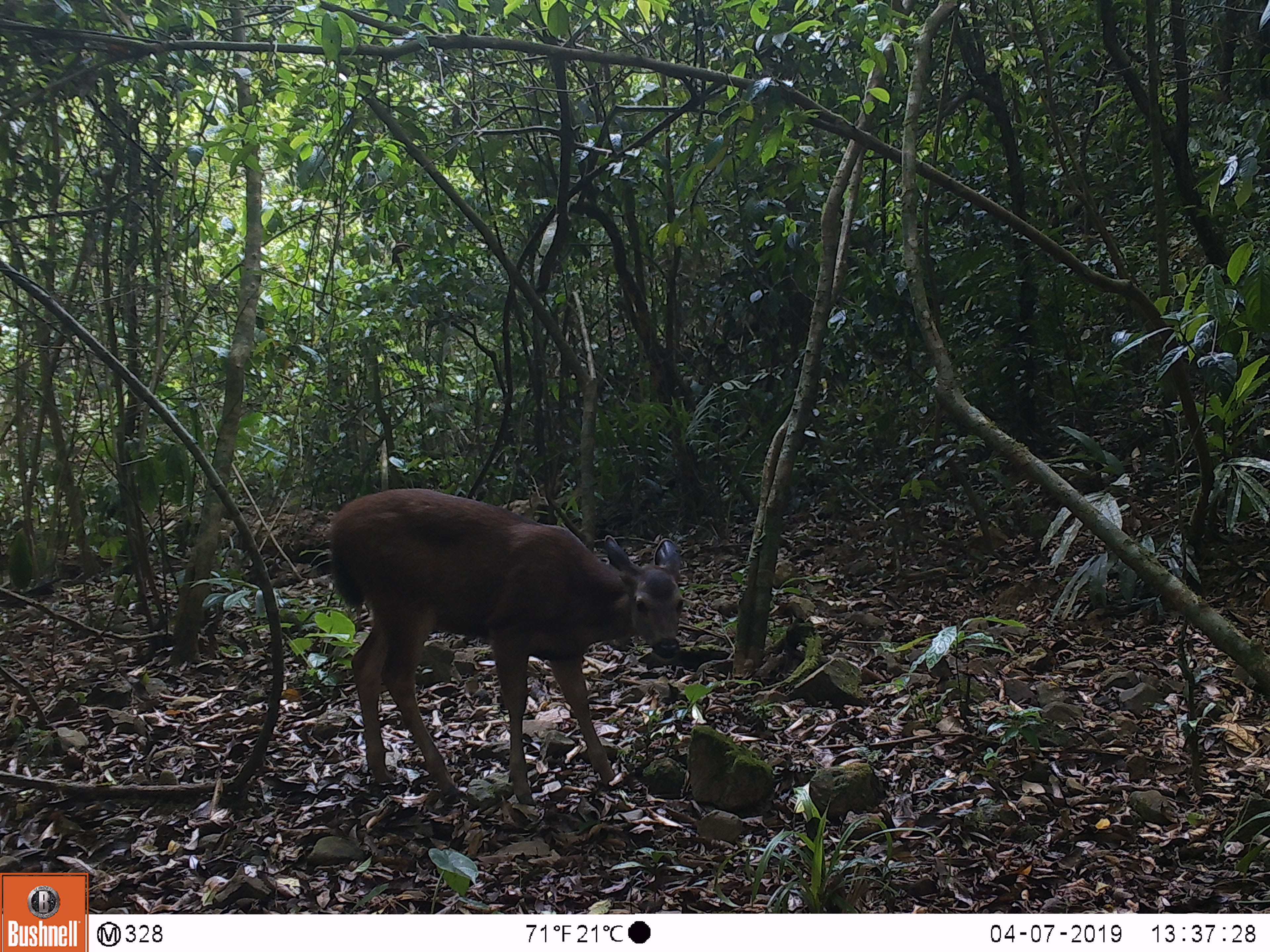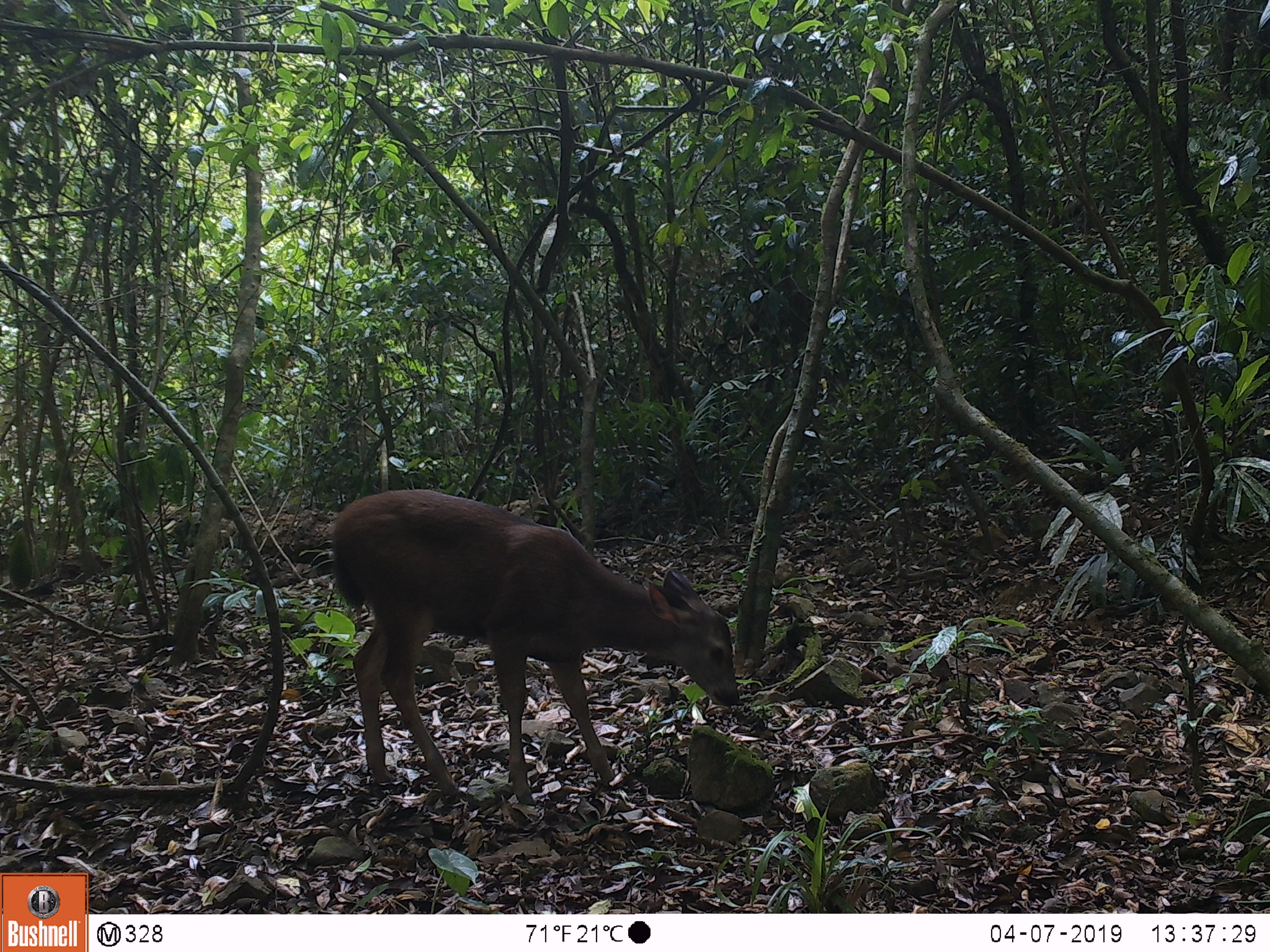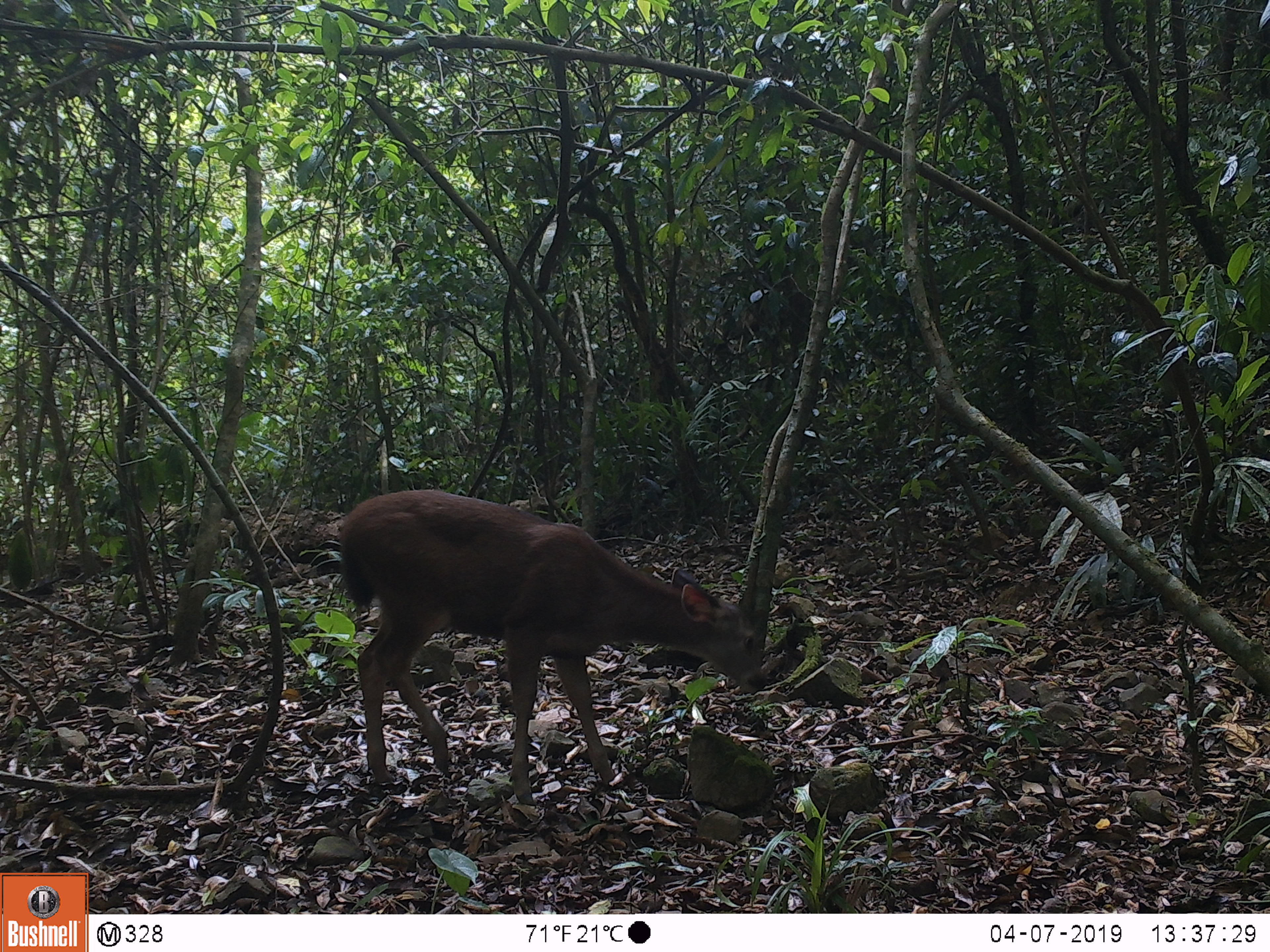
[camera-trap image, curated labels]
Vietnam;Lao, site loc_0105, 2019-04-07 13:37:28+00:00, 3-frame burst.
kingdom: Animalia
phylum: Chordata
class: Mammalia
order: Artiodactyla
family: Cervidae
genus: Rusa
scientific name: Rusa unicolor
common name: sambar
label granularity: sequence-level